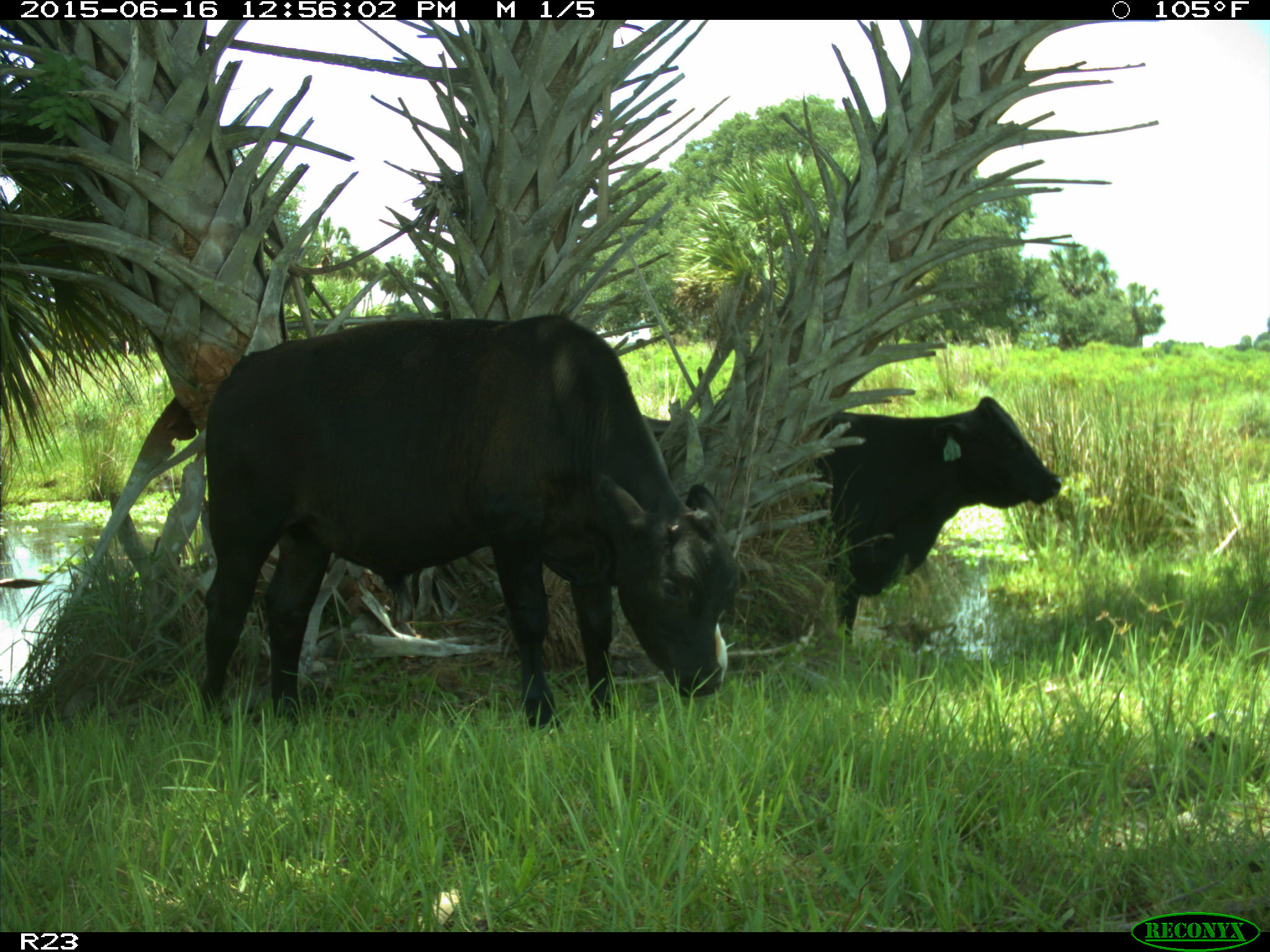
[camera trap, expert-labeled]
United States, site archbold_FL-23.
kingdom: Animalia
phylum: Chordata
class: Mammalia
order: Artiodactyla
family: Bovidae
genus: Bos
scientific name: Bos taurus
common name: domestic cow